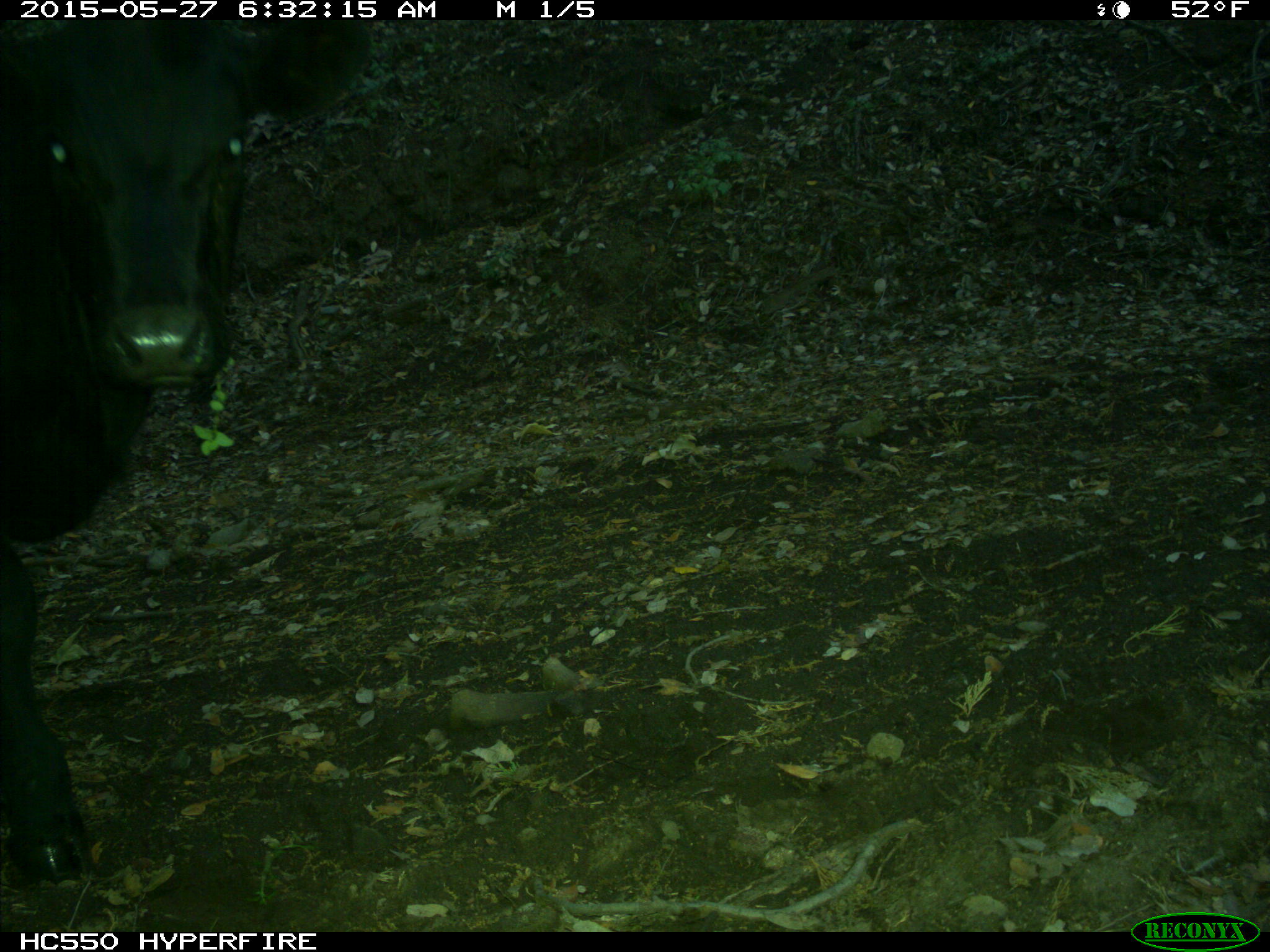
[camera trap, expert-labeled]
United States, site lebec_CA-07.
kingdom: Animalia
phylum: Chordata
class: Mammalia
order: Artiodactyla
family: Bovidae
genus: Bos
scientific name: Bos taurus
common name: domestic cow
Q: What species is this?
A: Bos taurus (domestic cow).